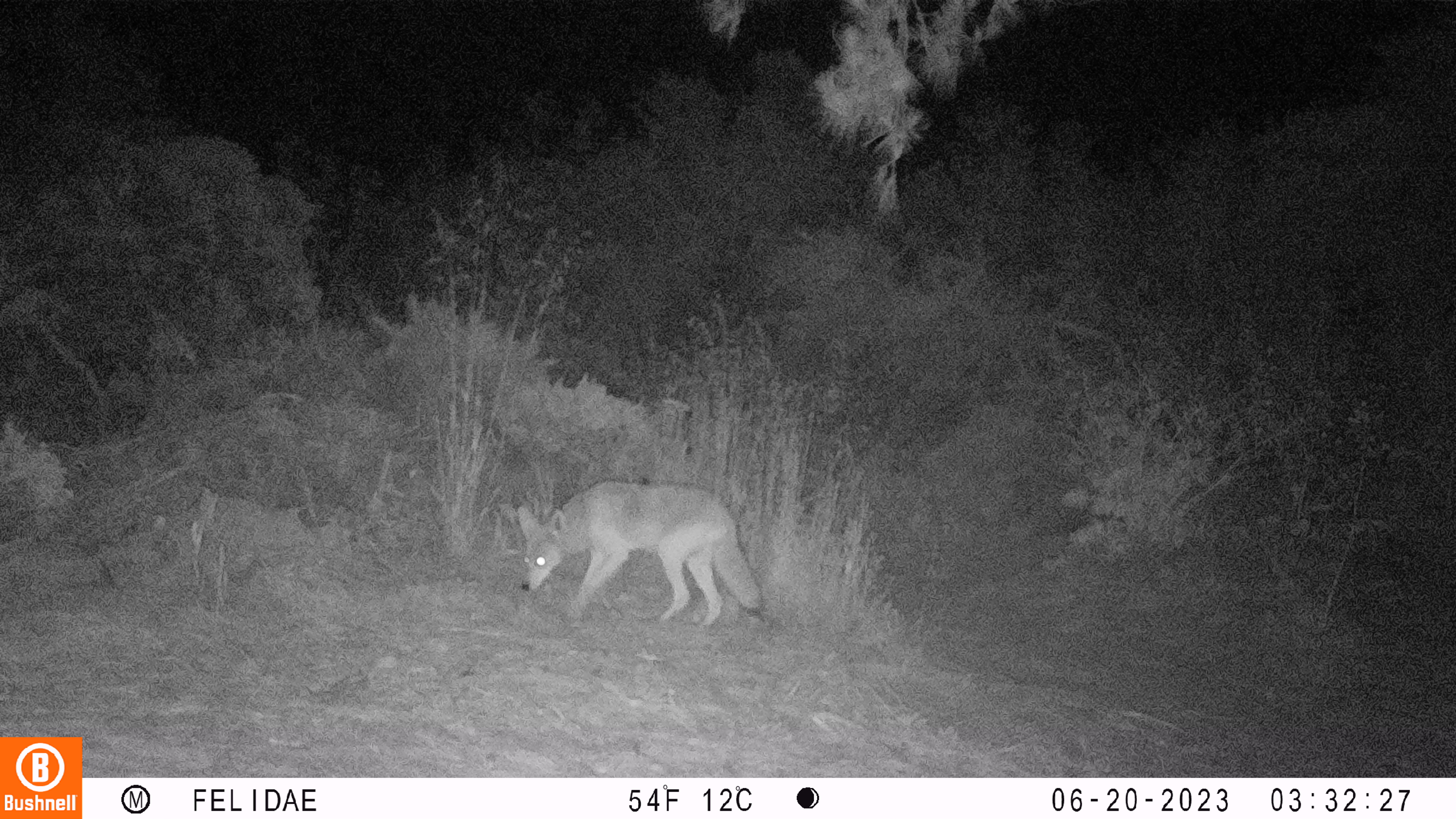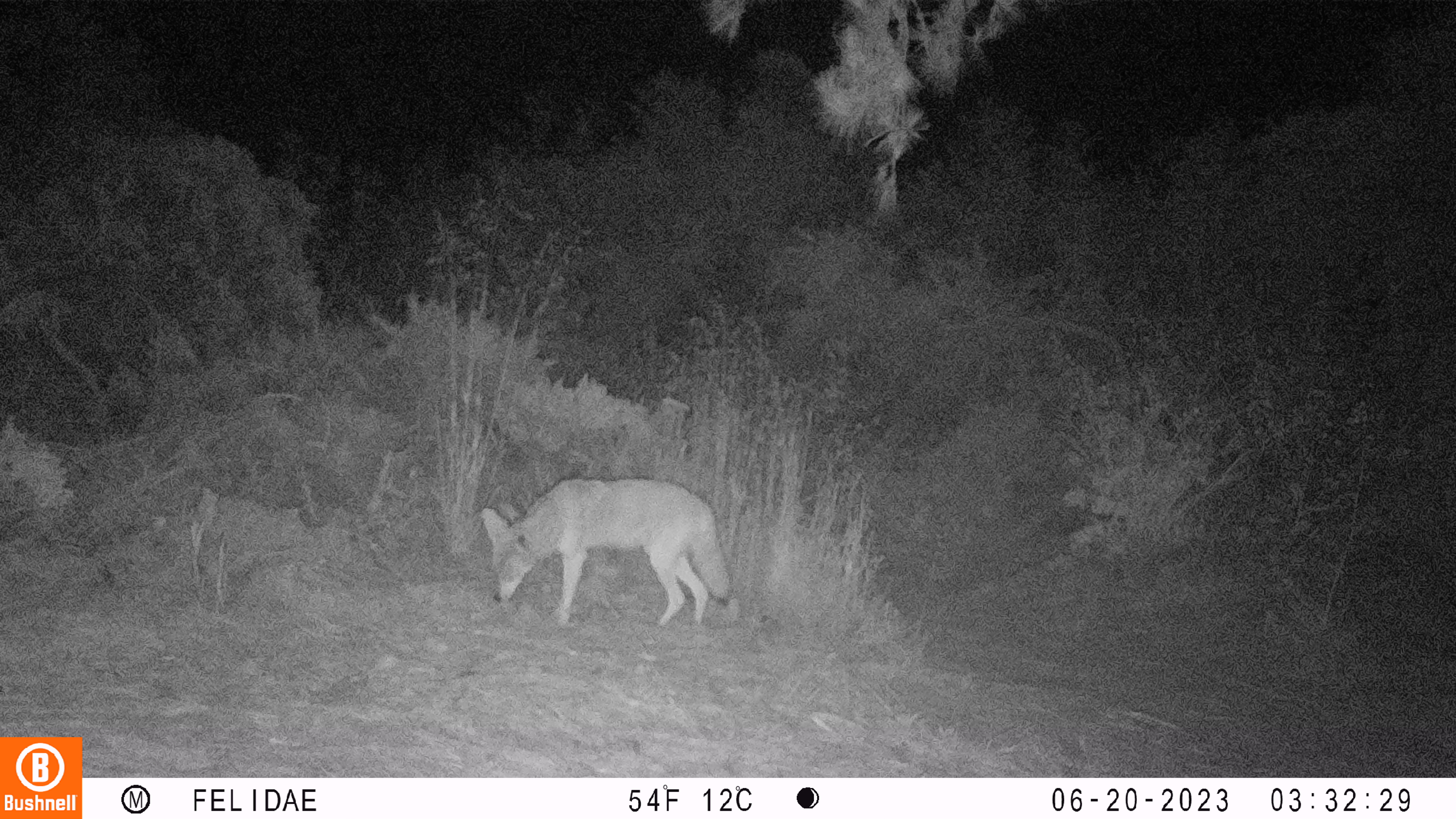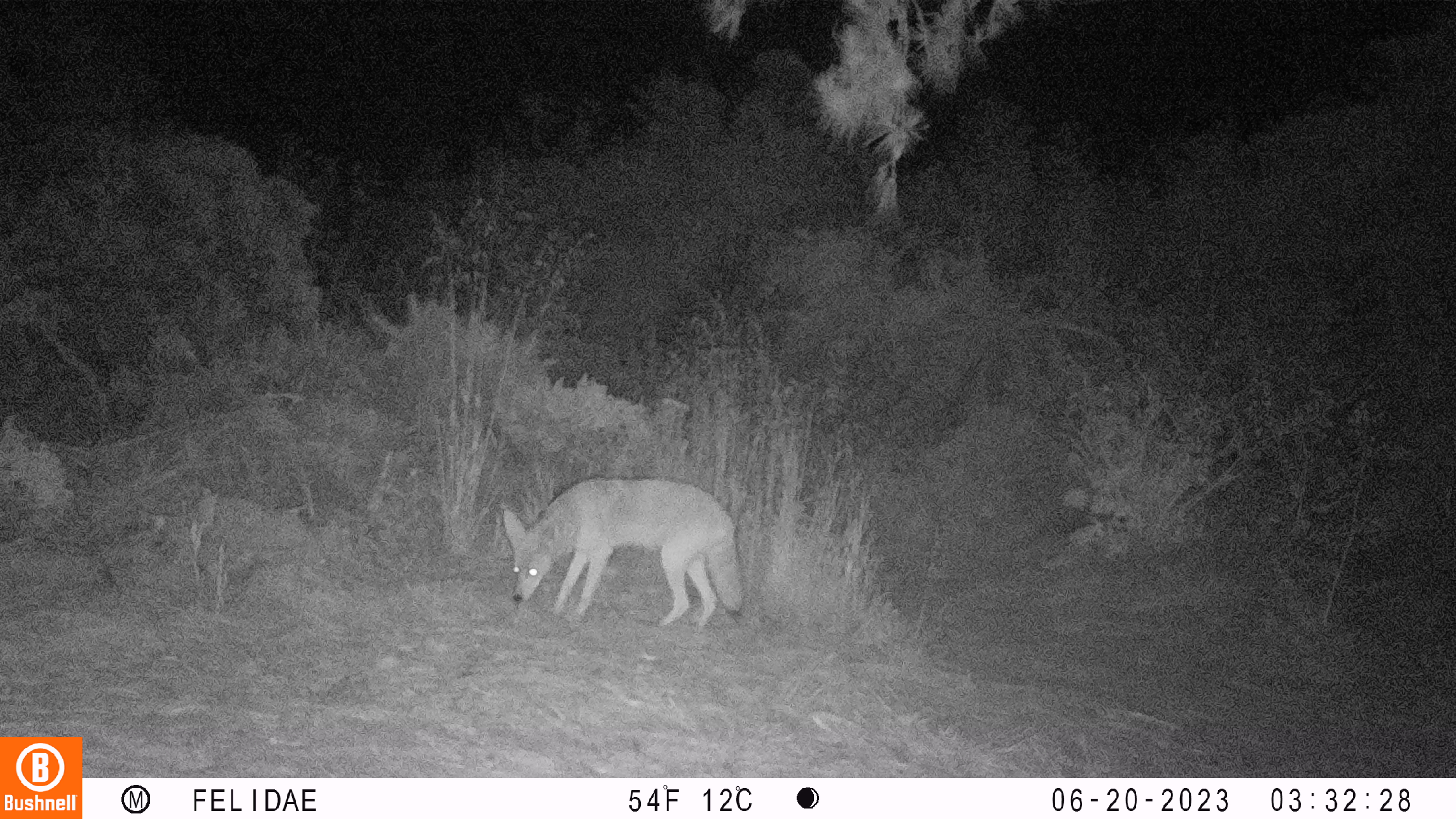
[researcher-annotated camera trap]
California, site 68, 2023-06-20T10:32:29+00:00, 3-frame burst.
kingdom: Animalia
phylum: Chordata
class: Mammalia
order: Carnivora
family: Canidae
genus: Canis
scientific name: Canis latrans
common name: coyote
Coyote (Canis latrans).